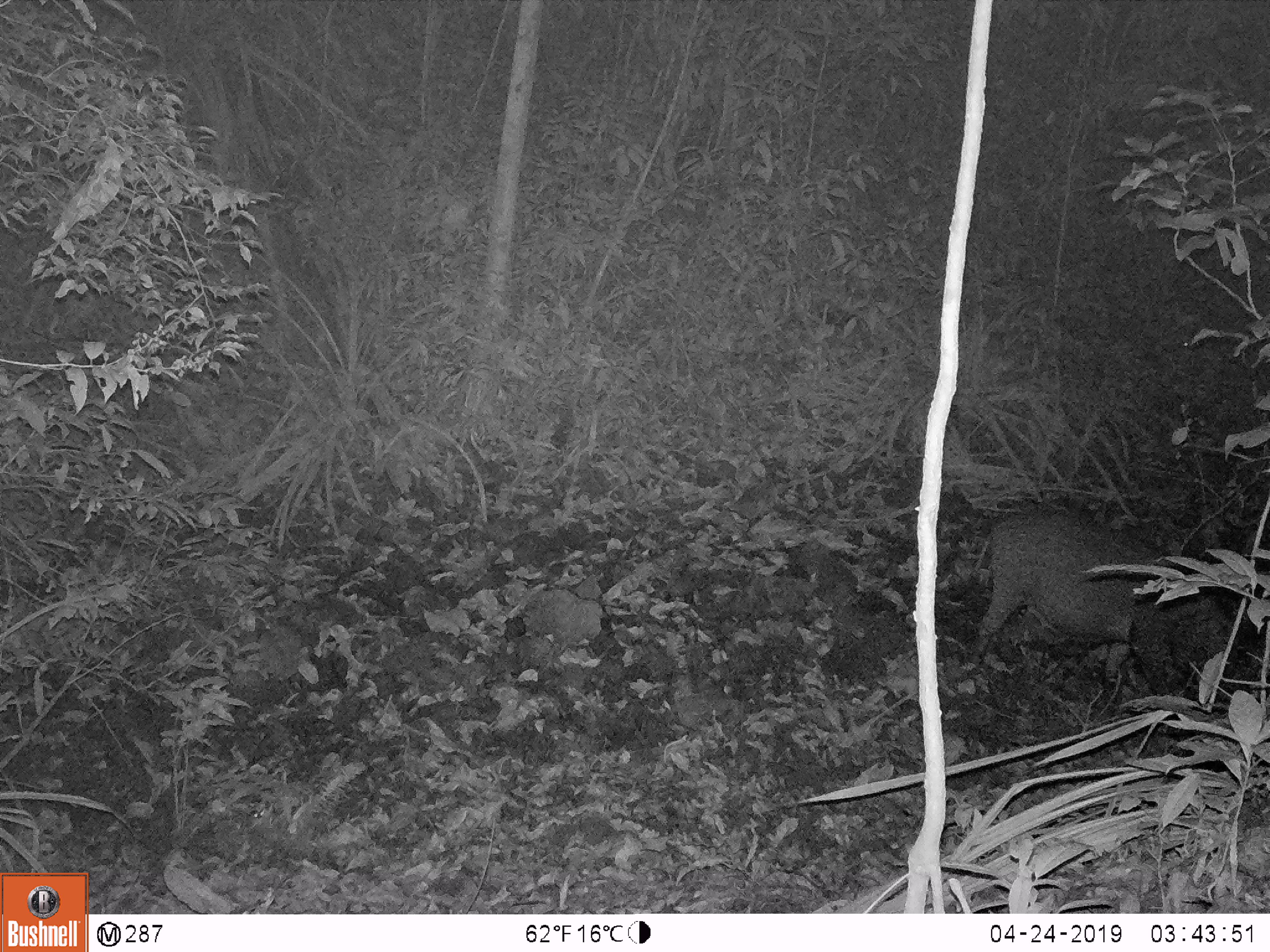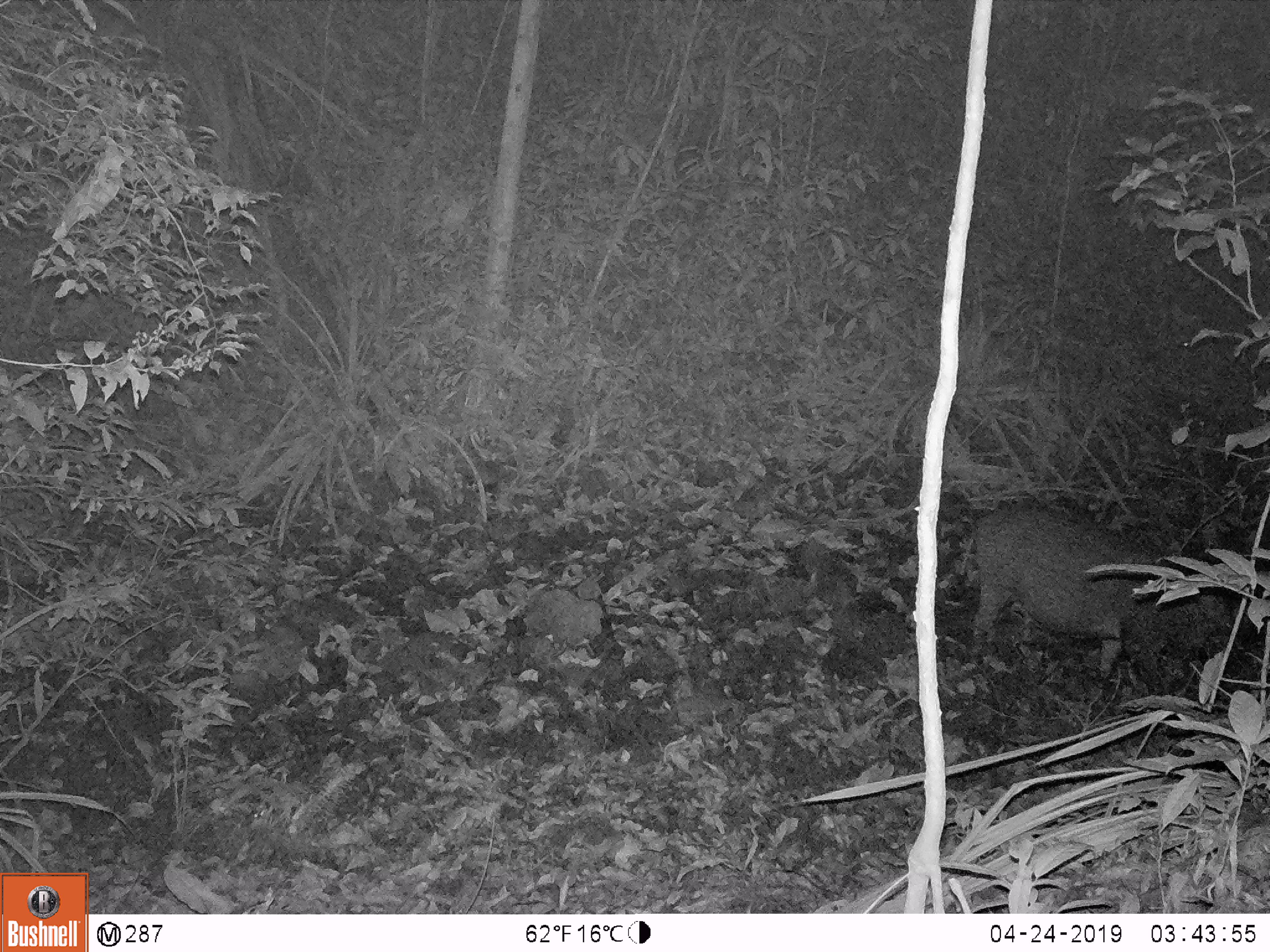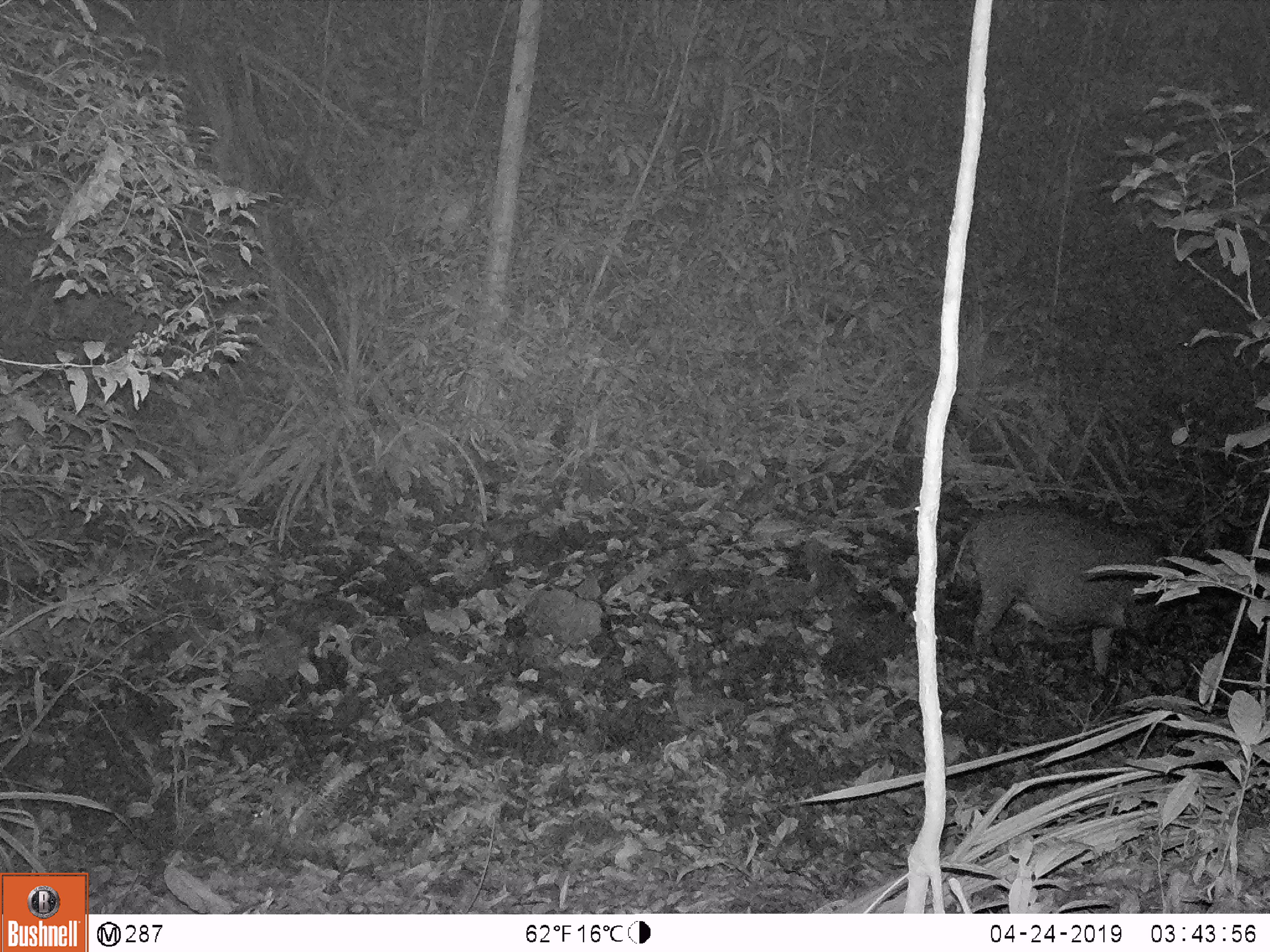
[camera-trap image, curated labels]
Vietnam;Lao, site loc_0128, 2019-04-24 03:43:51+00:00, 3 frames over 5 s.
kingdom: Animalia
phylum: Chordata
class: Mammalia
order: Artiodactyla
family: Suidae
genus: Sus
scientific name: Sus scrofa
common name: eurasian wild pig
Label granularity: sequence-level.